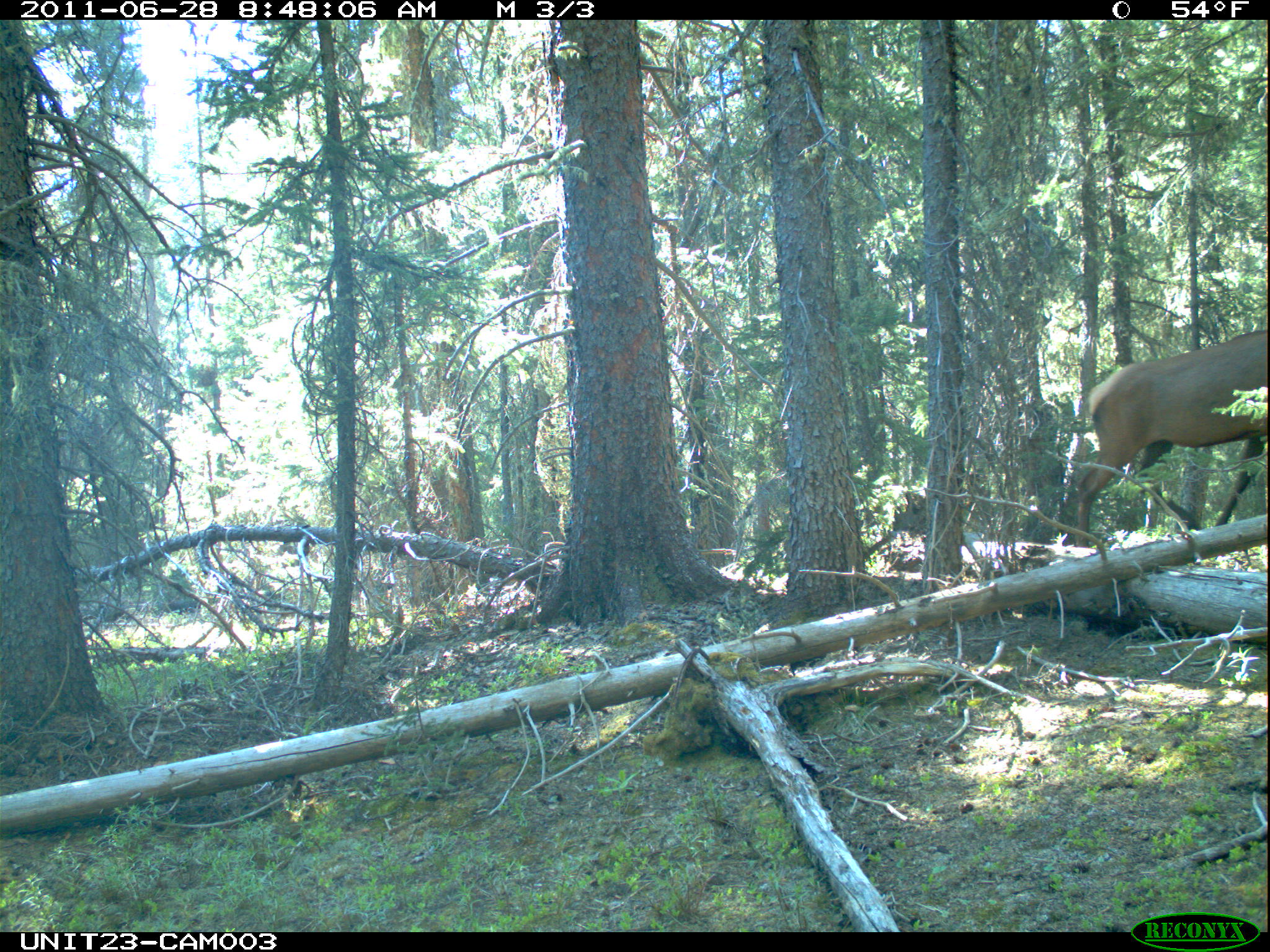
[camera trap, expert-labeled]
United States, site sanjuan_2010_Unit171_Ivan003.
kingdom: Animalia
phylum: Chordata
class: Mammalia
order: Artiodactyla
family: Cervidae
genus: Cervus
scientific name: Cervus elaphus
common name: red deer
Cervus elaphus (red deer).